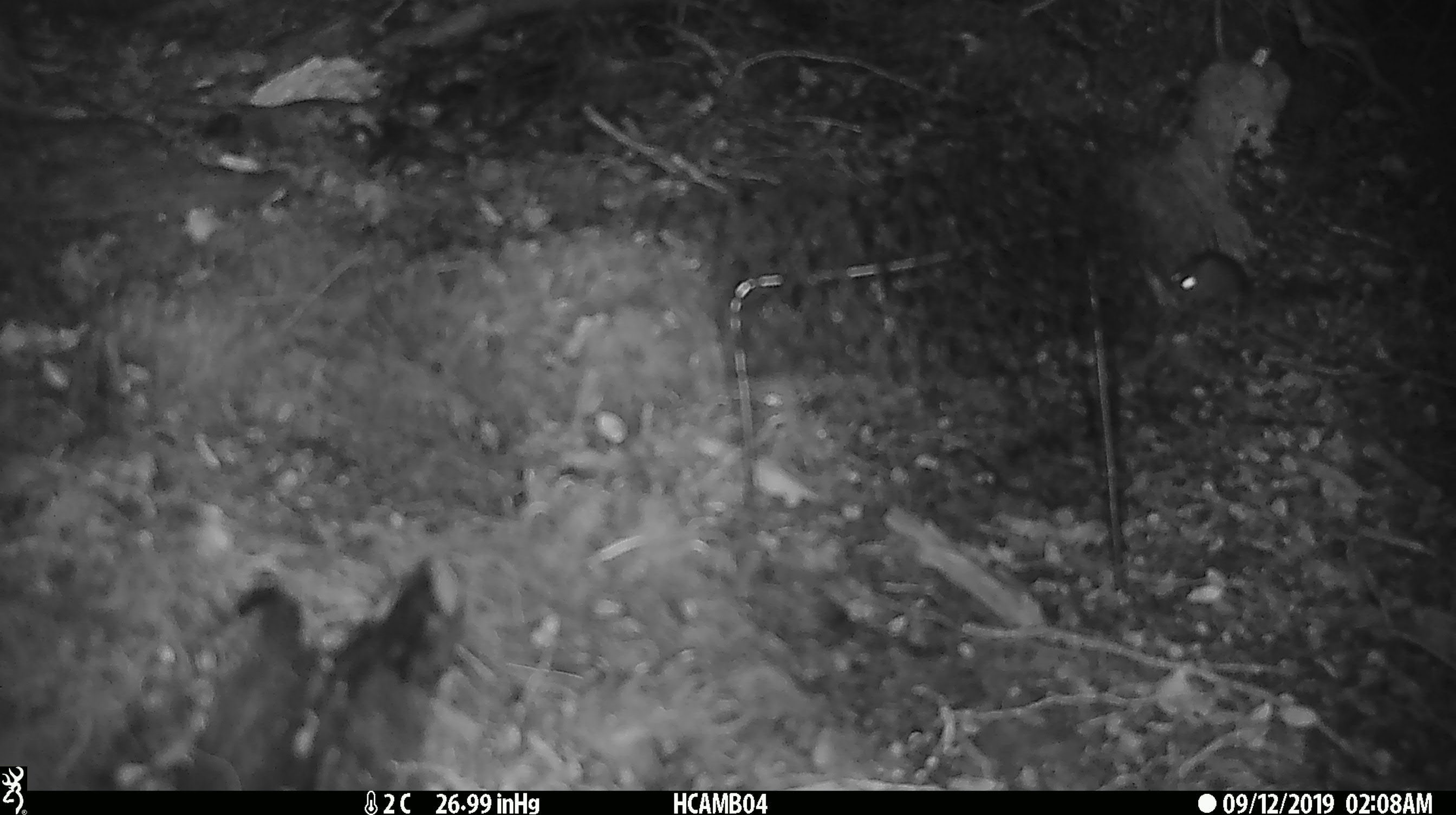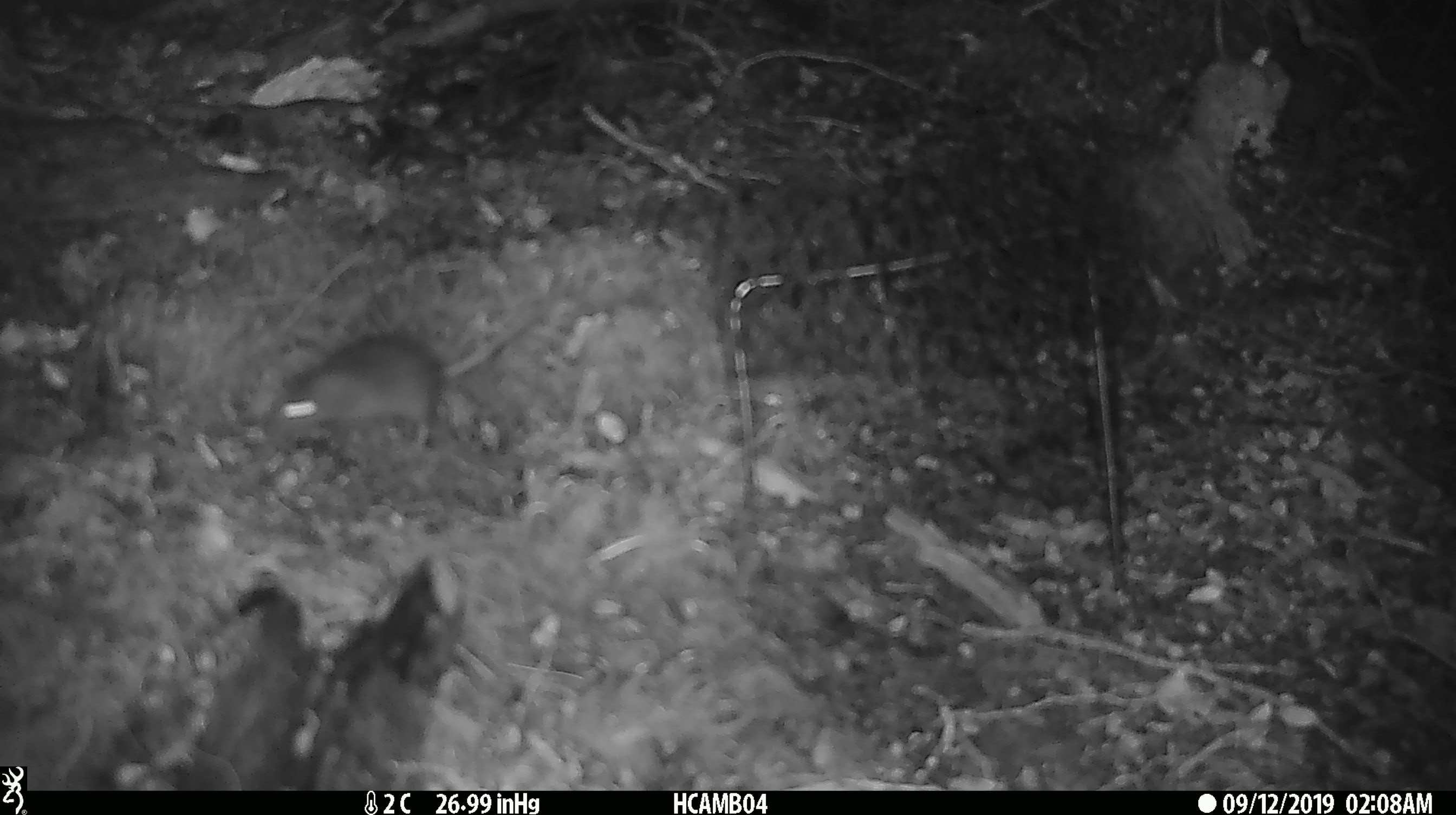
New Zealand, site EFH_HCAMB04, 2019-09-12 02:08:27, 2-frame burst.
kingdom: Animalia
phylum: Chordata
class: Mammalia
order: Rodentia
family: Muridae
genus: Mus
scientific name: Mus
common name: mouse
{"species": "mouse (Mus)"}